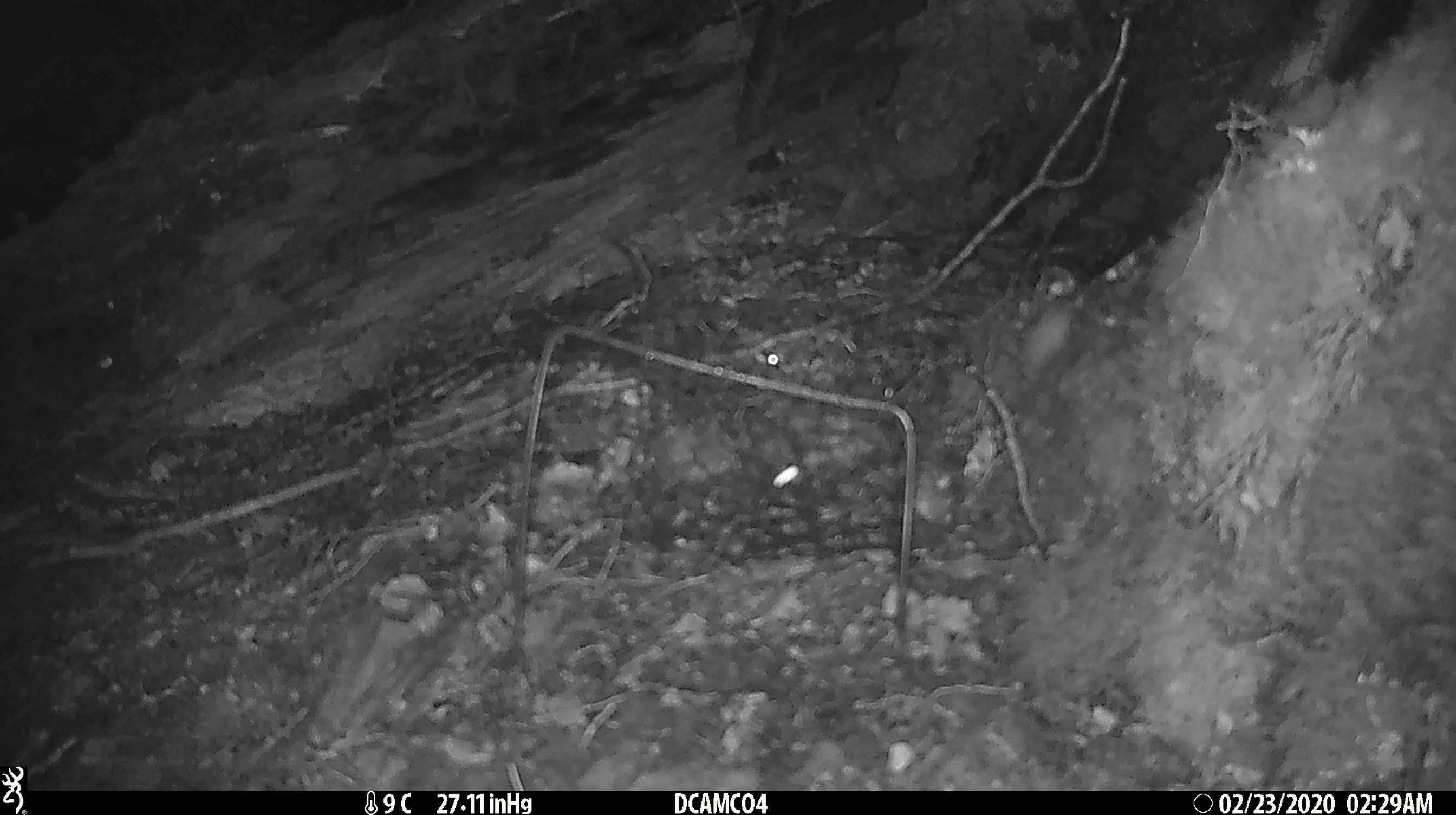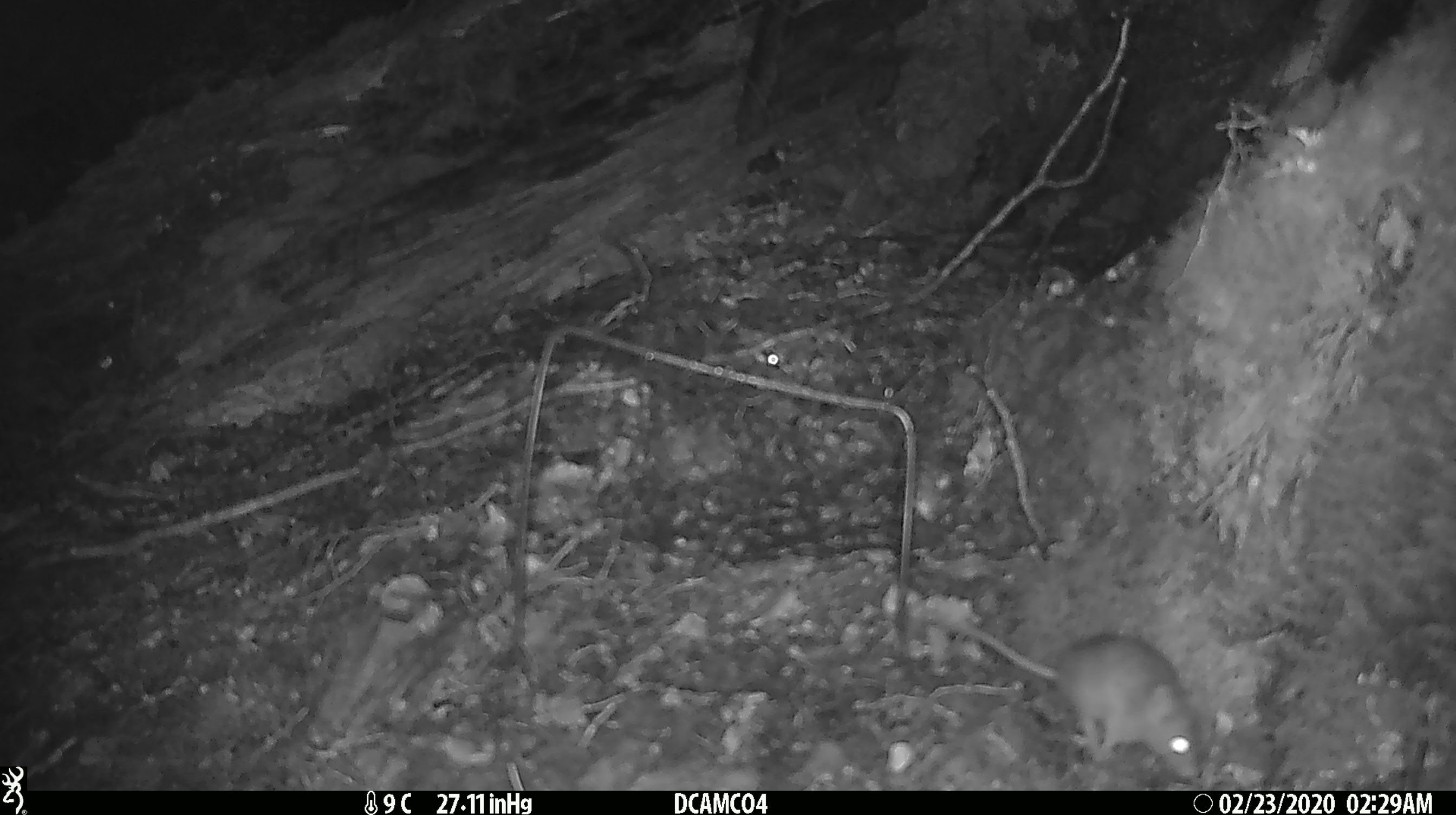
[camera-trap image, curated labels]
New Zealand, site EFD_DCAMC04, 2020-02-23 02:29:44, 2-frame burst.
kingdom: Animalia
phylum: Chordata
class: Mammalia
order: Rodentia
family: Muridae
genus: Mus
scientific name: Mus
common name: mouse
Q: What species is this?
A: Mouse (Mus).